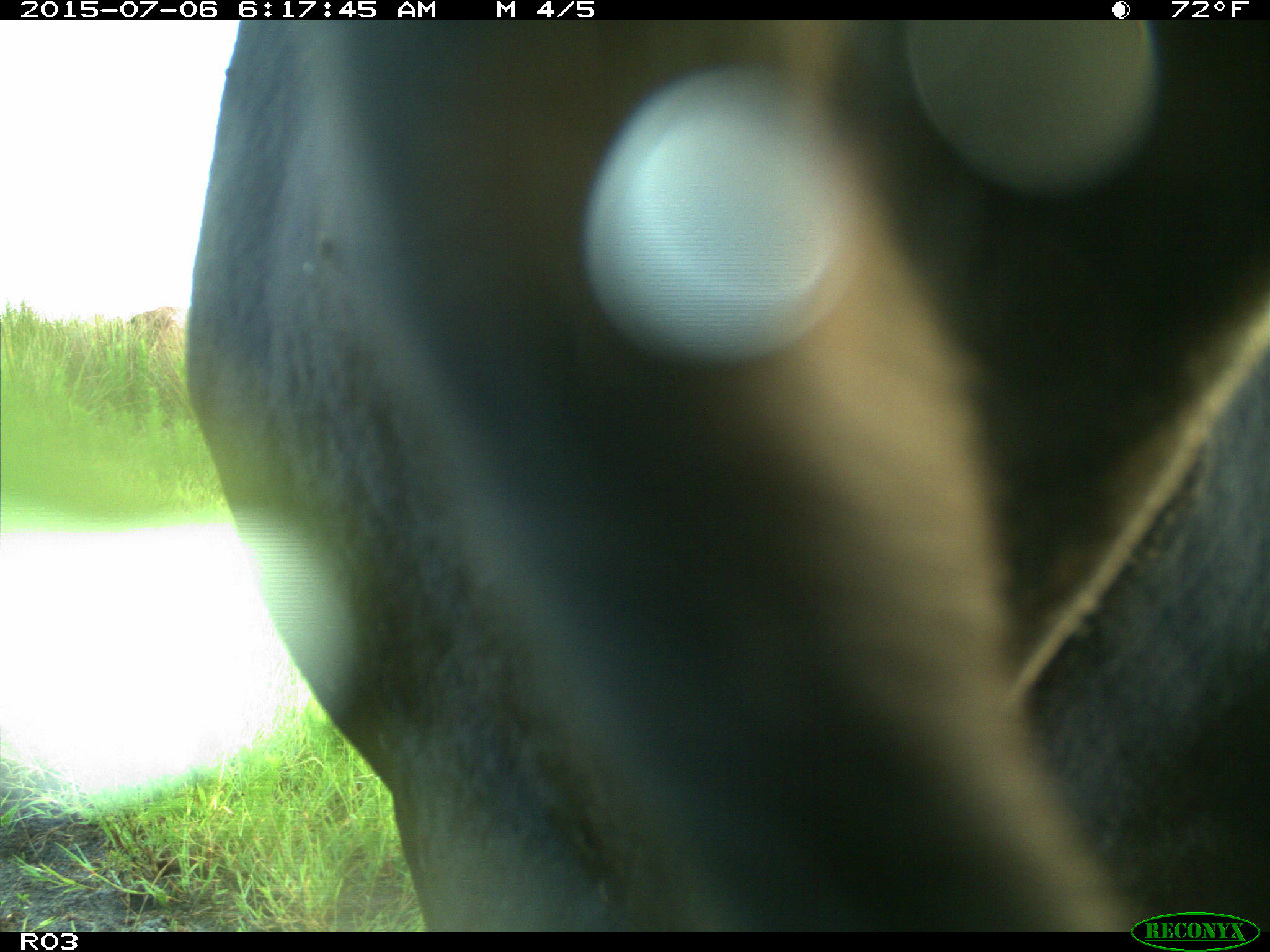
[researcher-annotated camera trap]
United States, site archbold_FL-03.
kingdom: Animalia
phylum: Chordata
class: Mammalia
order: Artiodactyla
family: Bovidae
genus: Bos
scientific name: Bos taurus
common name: domestic cow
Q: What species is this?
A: Bos taurus (domestic cow).